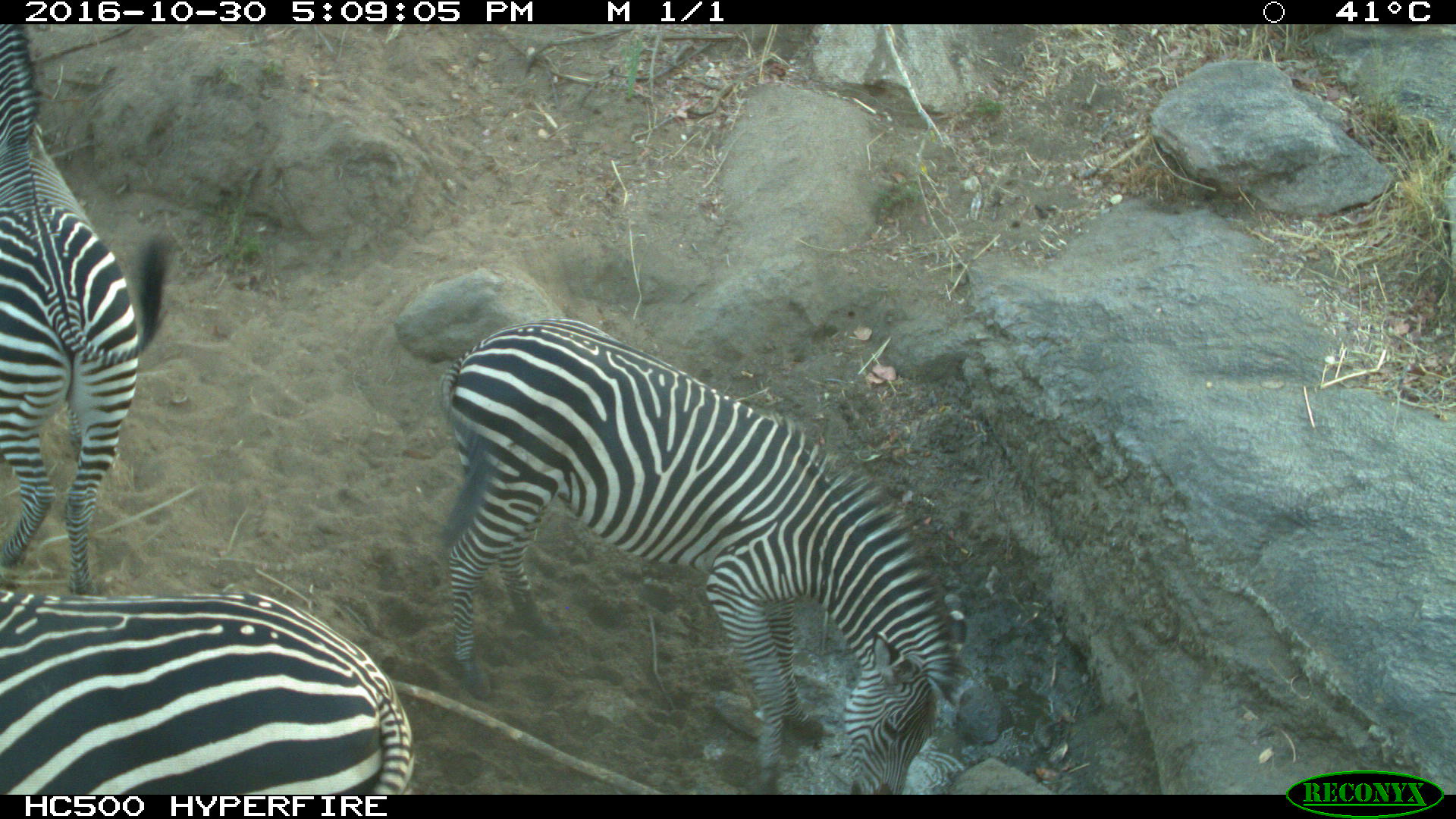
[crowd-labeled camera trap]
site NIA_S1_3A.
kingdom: Animalia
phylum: Chordata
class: Mammalia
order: Perissodactyla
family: Equidae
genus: Equus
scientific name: Equus quagga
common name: plains zebra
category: zebraplains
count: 3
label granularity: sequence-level